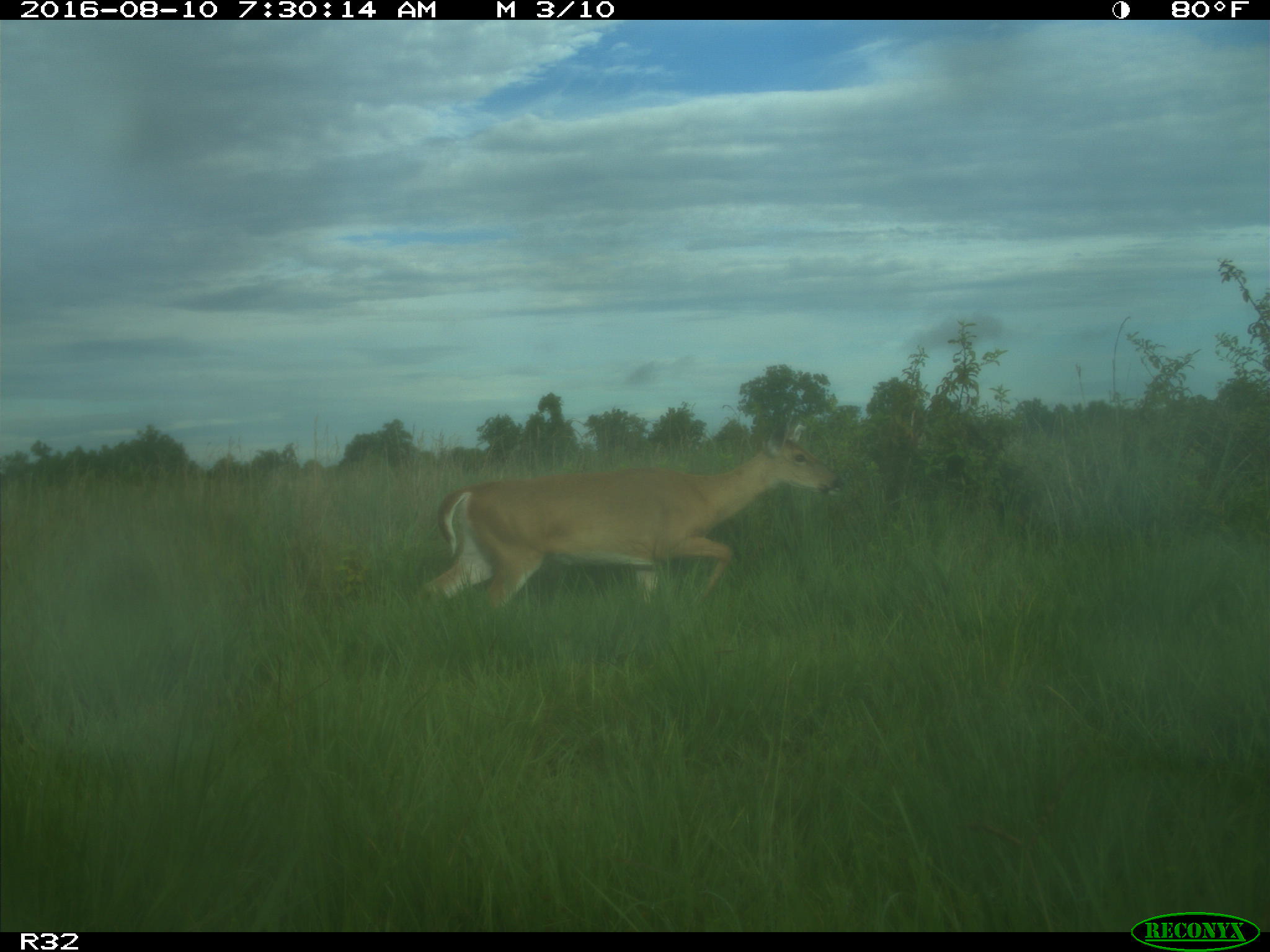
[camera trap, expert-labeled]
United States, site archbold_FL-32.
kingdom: Animalia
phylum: Chordata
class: Mammalia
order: Artiodactyla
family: Cervidae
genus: Odocoileus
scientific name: Odocoileus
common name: deer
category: unidentified deer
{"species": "unidentified deer (deer) (Odocoileus)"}